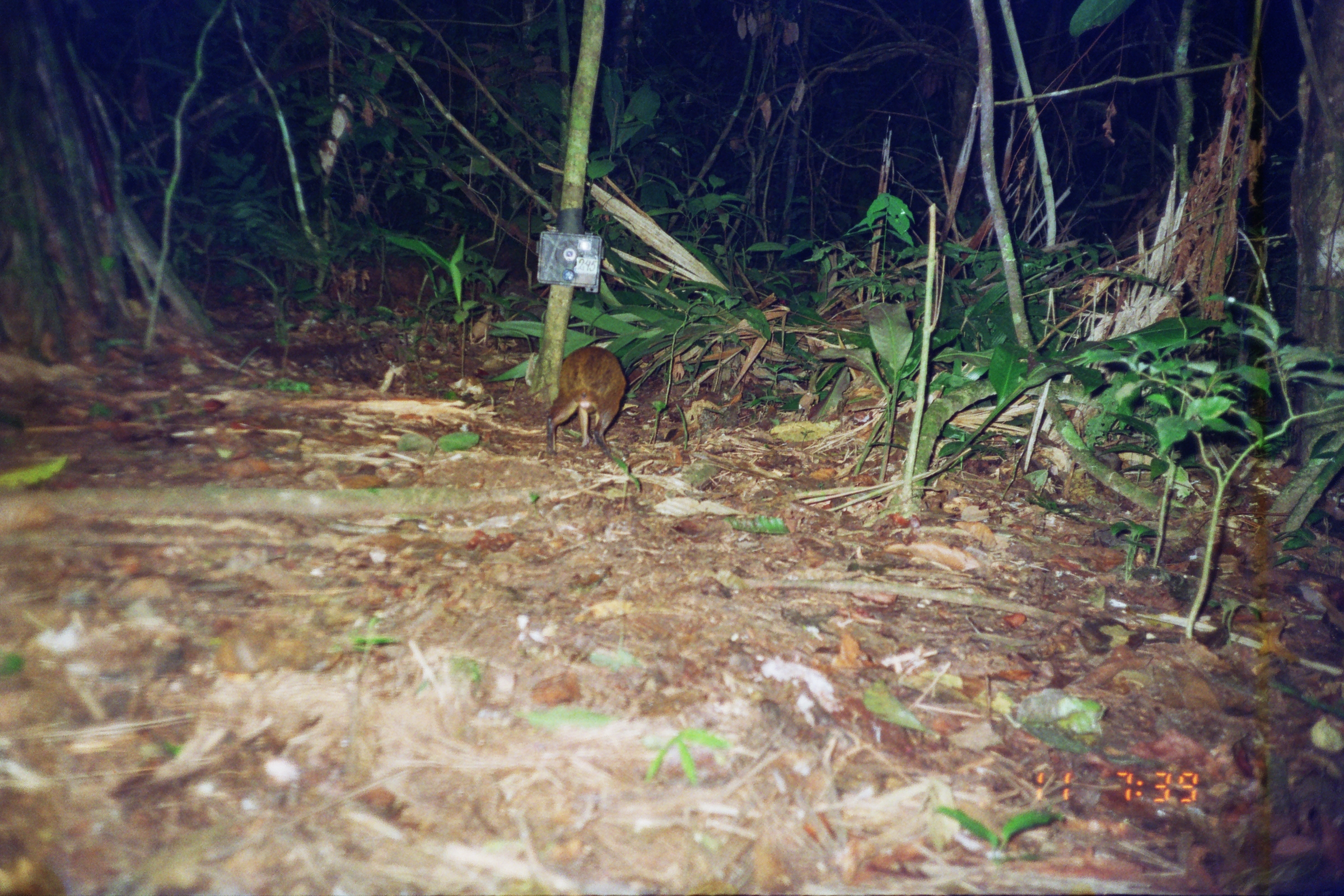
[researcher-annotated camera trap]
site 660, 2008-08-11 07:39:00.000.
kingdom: Animalia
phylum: Chordata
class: Mammalia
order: Rodentia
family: Dasyproctidae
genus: Dasyprocta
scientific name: Dasyprocta punctata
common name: central american agouti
Dasyprocta punctata (central american agouti).